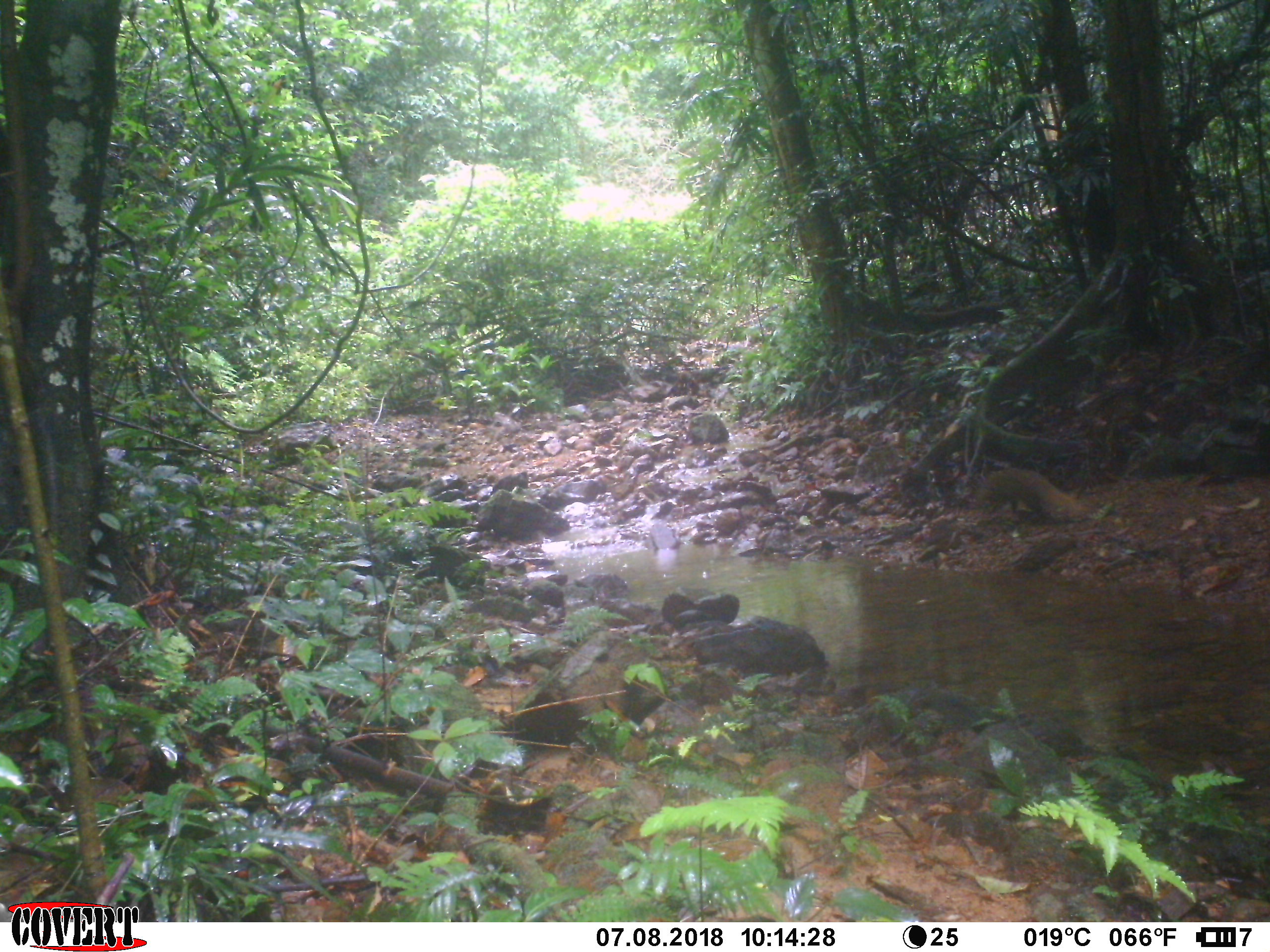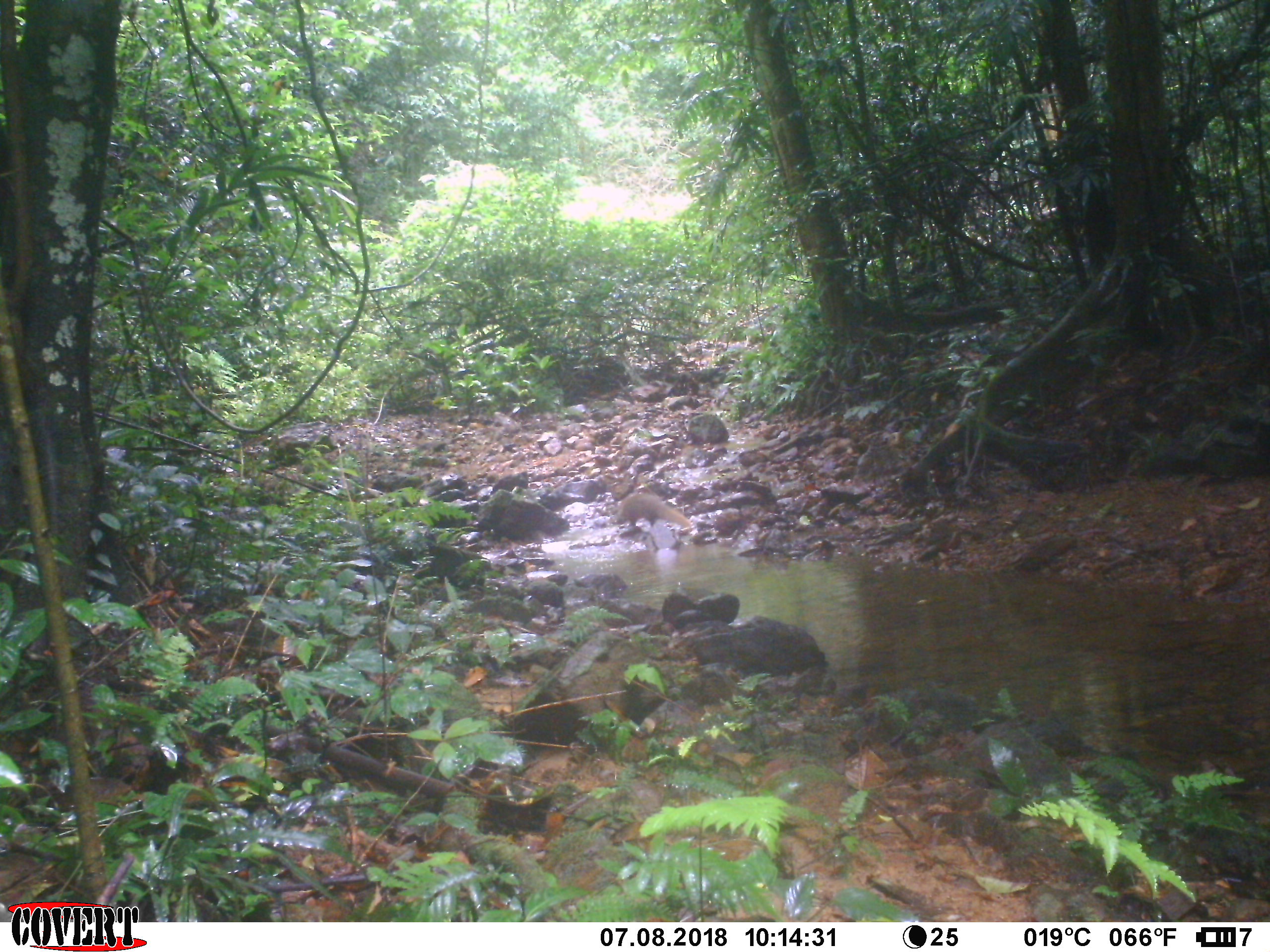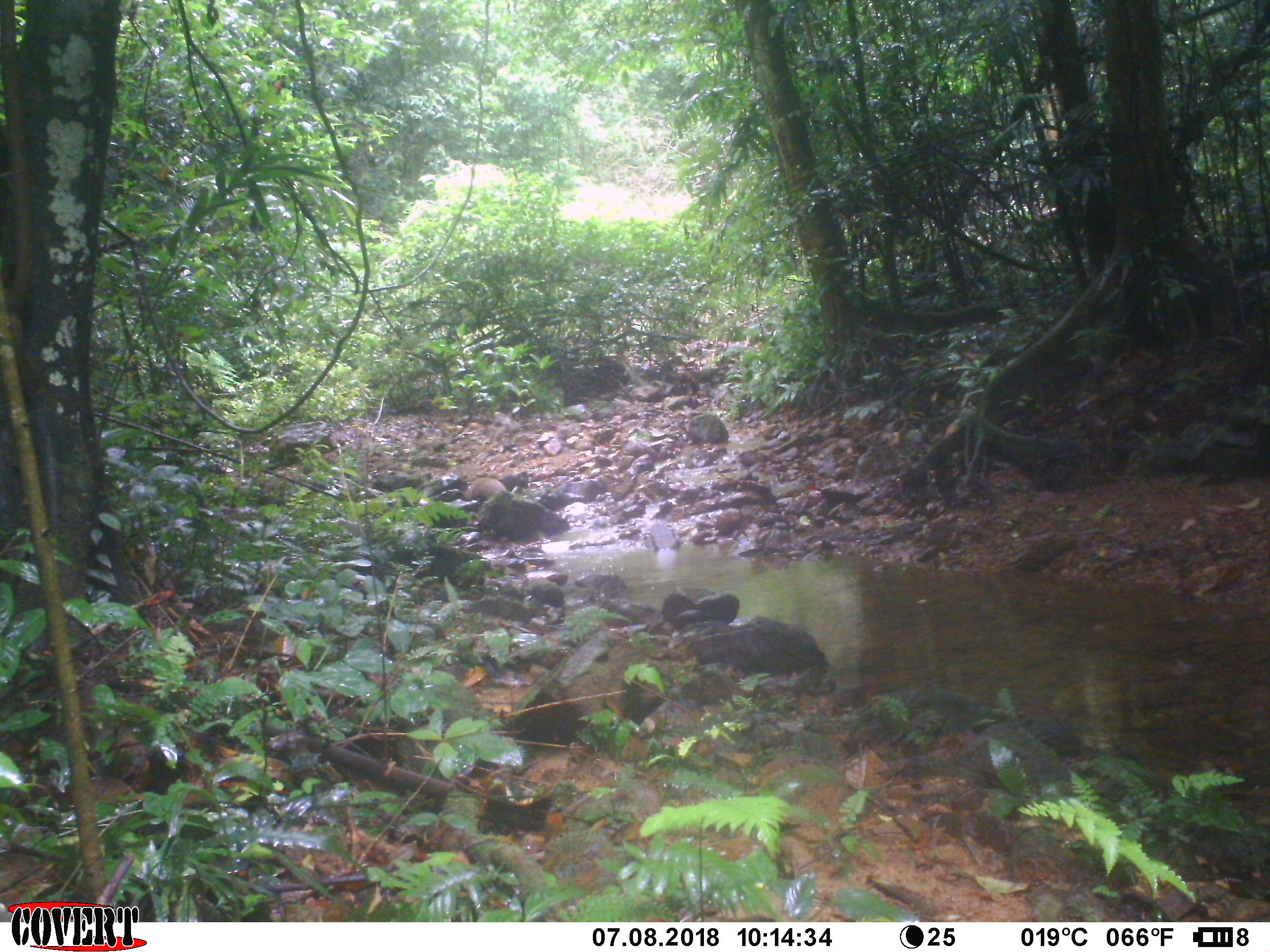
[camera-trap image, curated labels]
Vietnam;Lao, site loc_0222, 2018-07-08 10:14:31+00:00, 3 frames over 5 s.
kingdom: Animalia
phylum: Chordata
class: Mammalia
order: Carnivora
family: Herpestidae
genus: Urva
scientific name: Urva urva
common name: crab-eating mongoose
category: crab eating mongoose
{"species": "crab eating mongoose (crab-eating mongoose) (Urva urva)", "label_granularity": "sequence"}